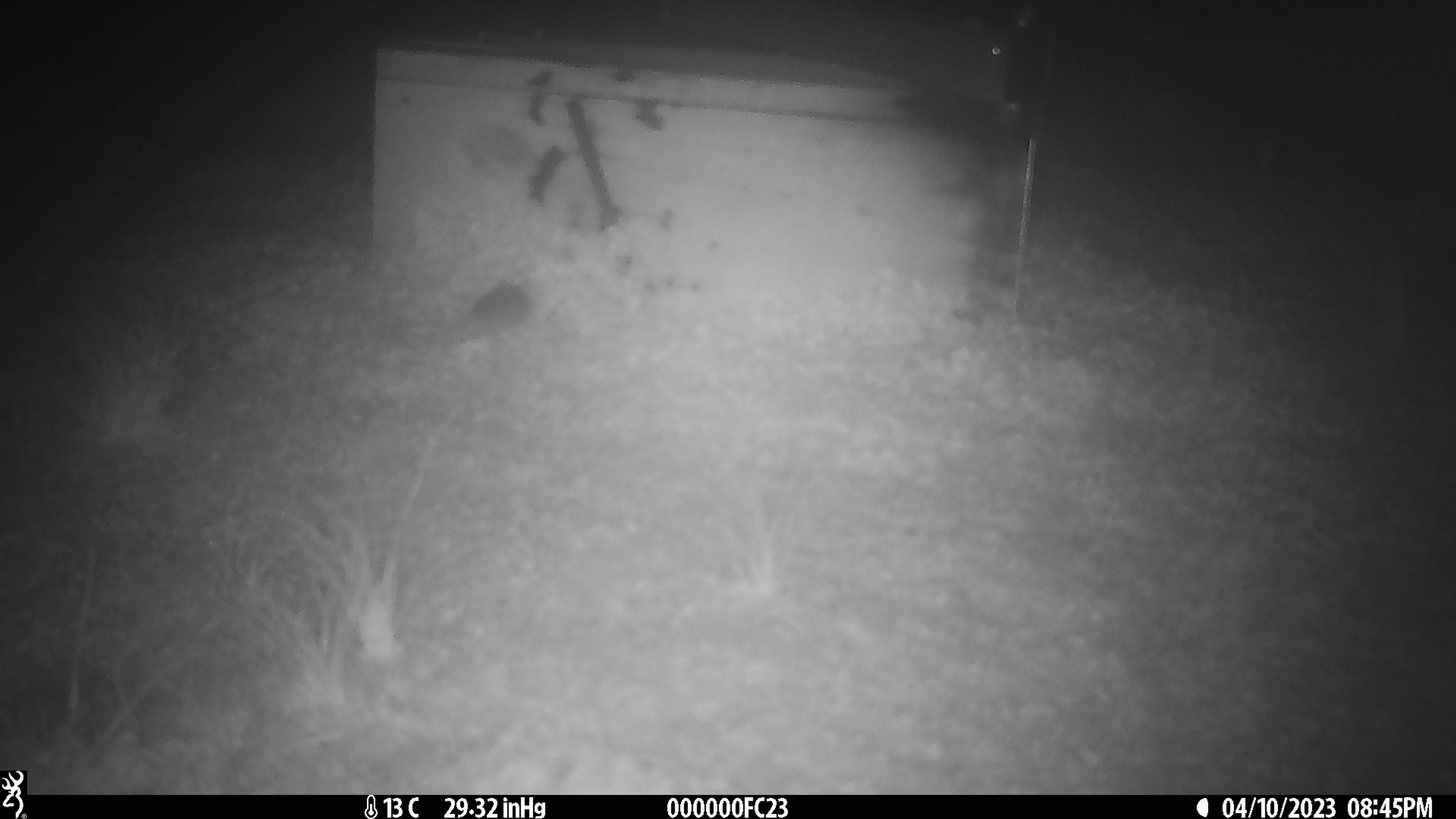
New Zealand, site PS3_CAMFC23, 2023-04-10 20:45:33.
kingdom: Animalia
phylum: Chordata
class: Mammalia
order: Rodentia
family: Muridae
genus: Mus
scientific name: Mus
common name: mouse